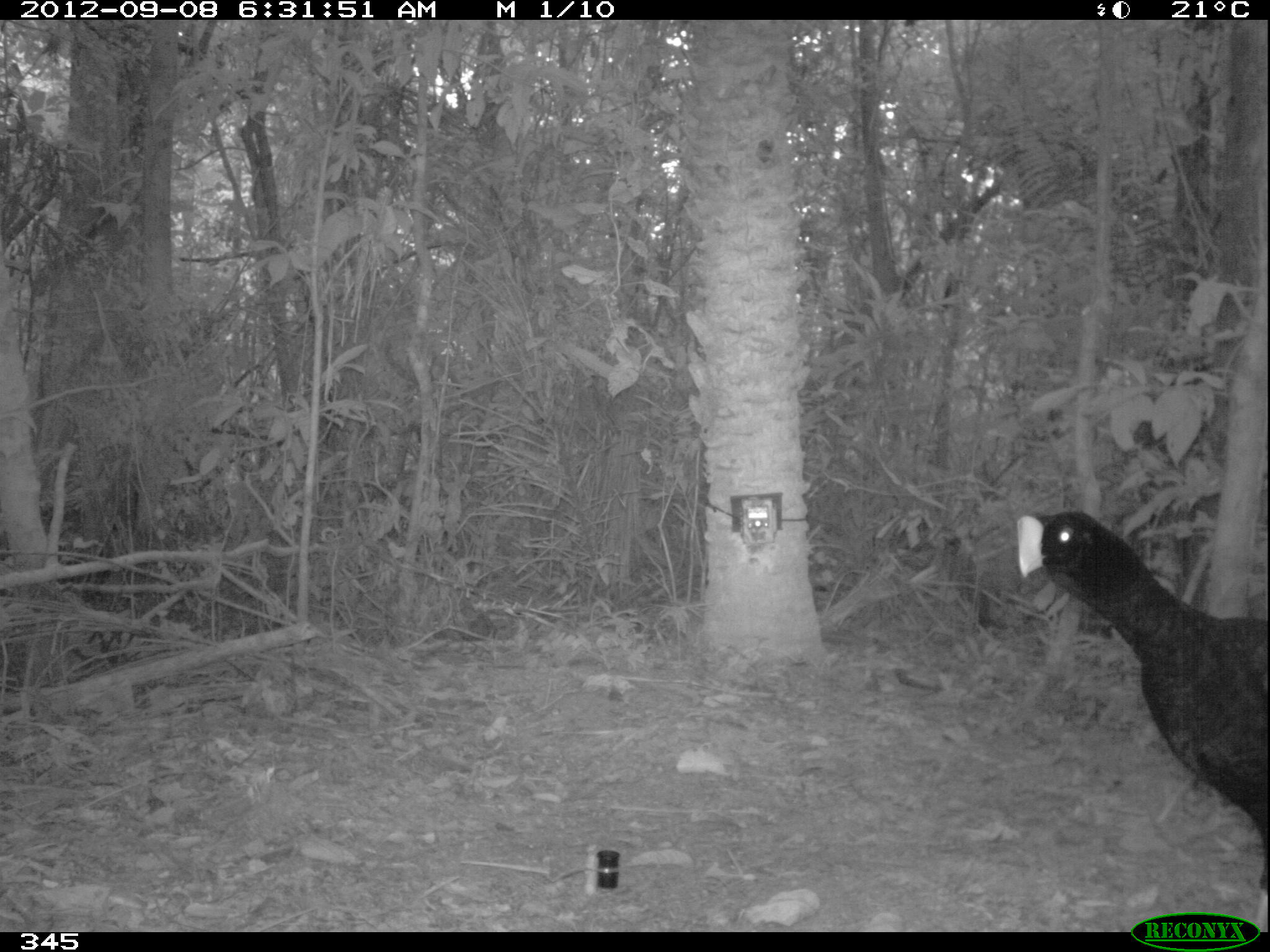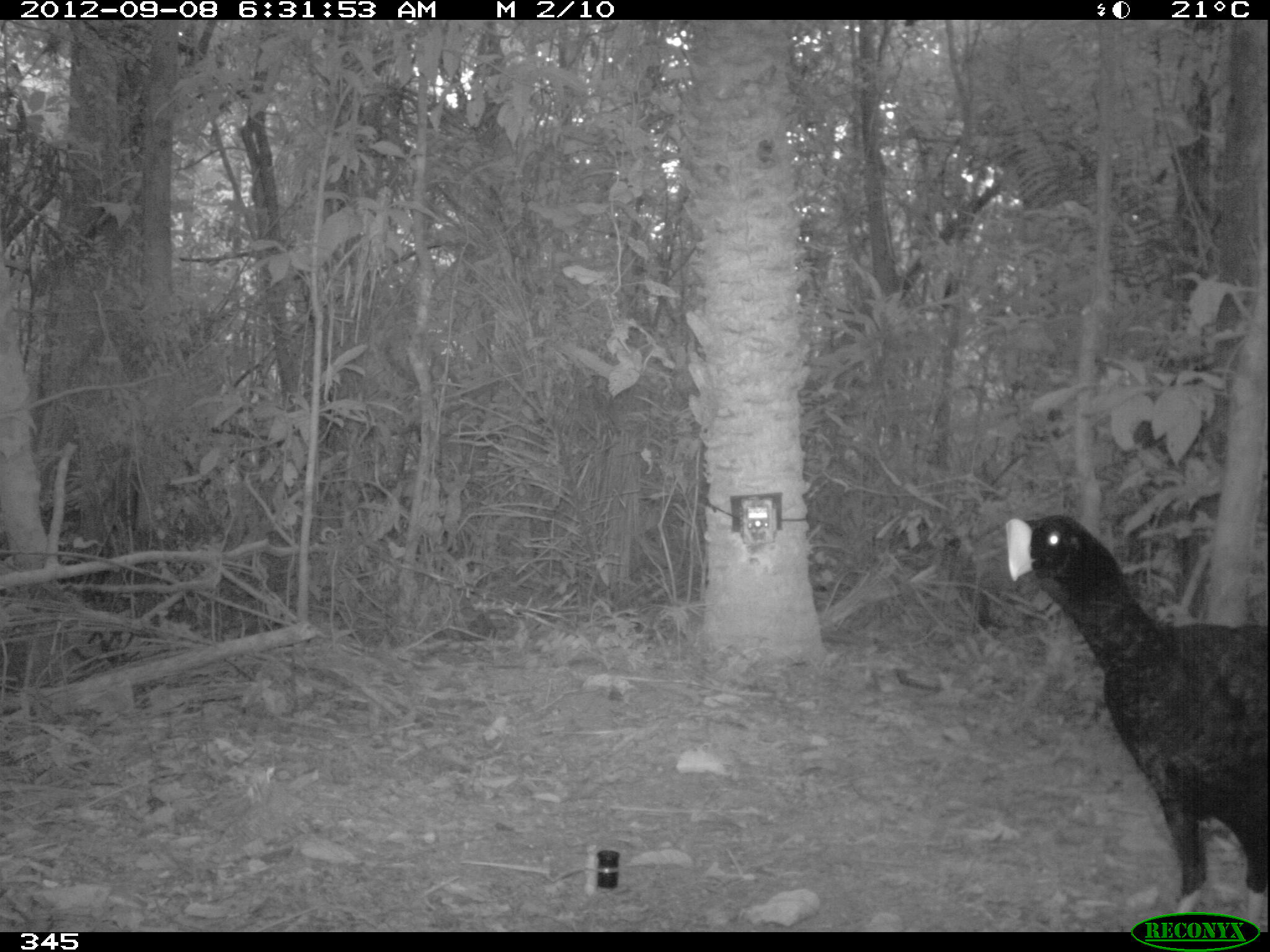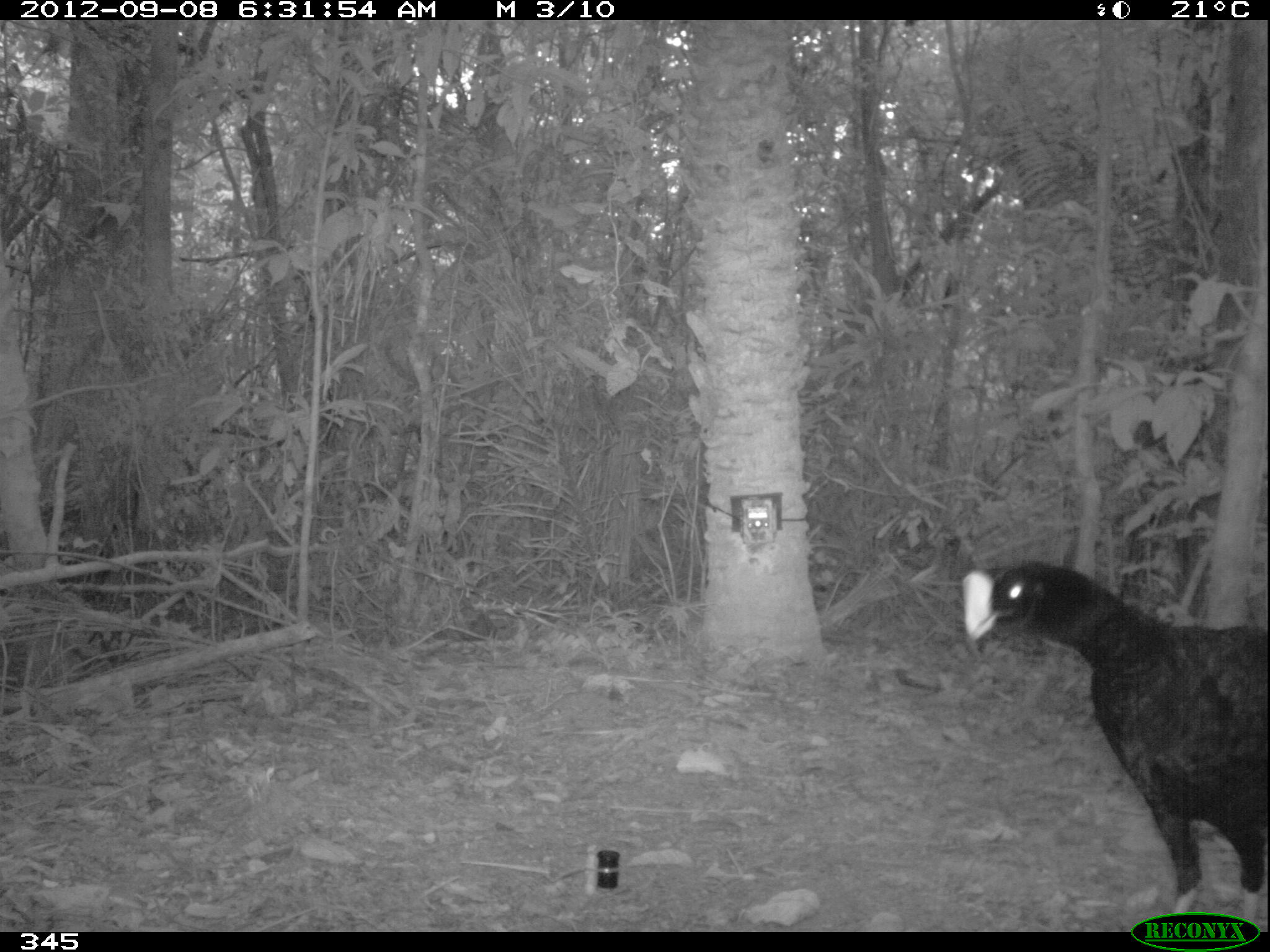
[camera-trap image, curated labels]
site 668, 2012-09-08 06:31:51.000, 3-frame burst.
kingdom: Animalia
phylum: Chordata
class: Aves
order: Galliformes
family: Cracidae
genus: Mitu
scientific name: Mitu tuberosum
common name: razor-billed curassow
Mitu tuberosum (razor-billed curassow).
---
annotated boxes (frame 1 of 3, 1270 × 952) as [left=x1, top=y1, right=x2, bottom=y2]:
mitu tuberosum: [left=1018, top=510, right=1268, bottom=932]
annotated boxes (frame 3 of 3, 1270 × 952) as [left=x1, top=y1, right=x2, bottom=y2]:
mitu tuberosum: [left=959, top=559, right=1267, bottom=932]